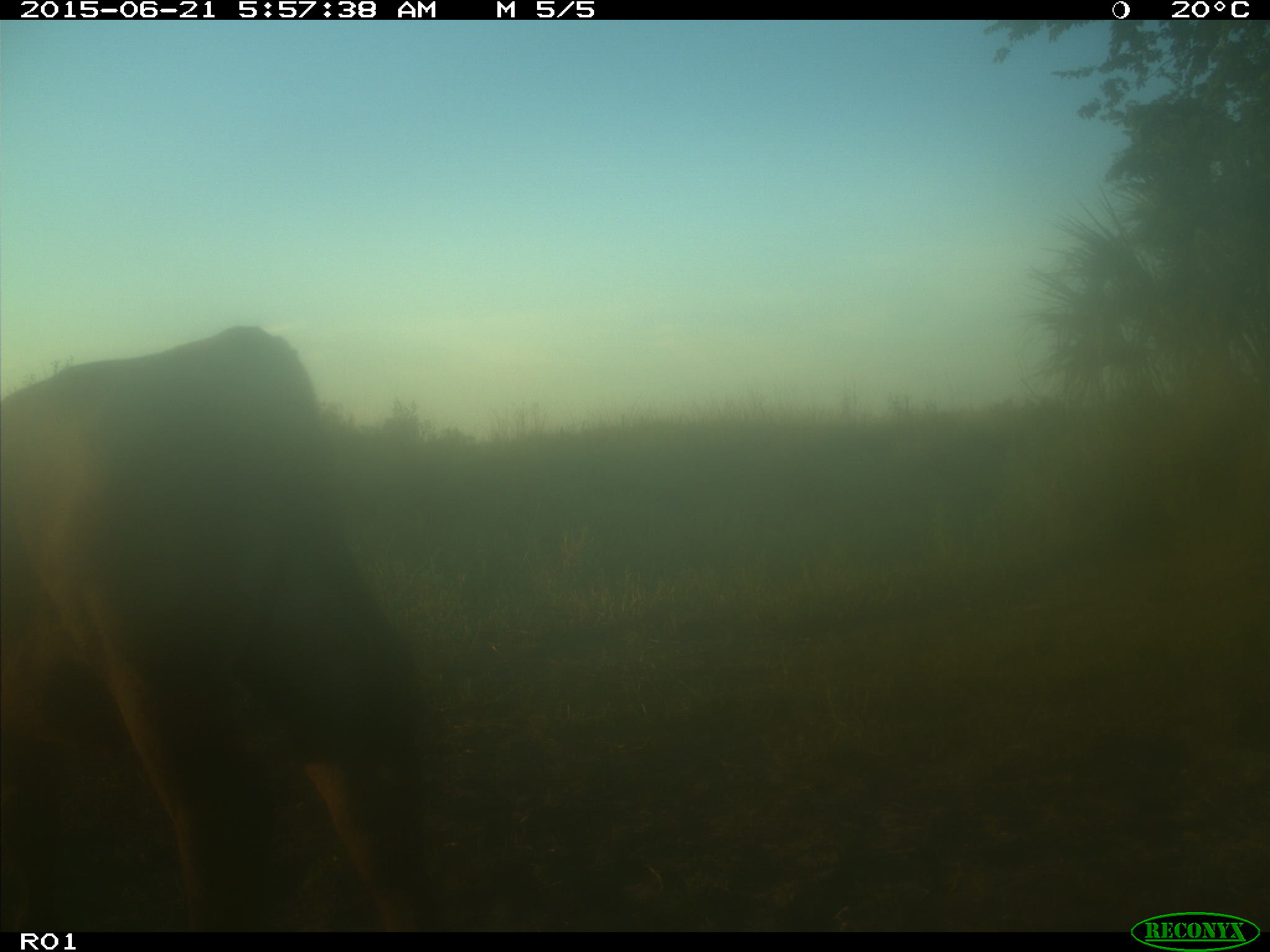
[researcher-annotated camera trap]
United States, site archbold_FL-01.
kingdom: Animalia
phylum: Chordata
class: Mammalia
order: Artiodactyla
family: Bovidae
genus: Bos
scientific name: Bos taurus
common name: domestic cow